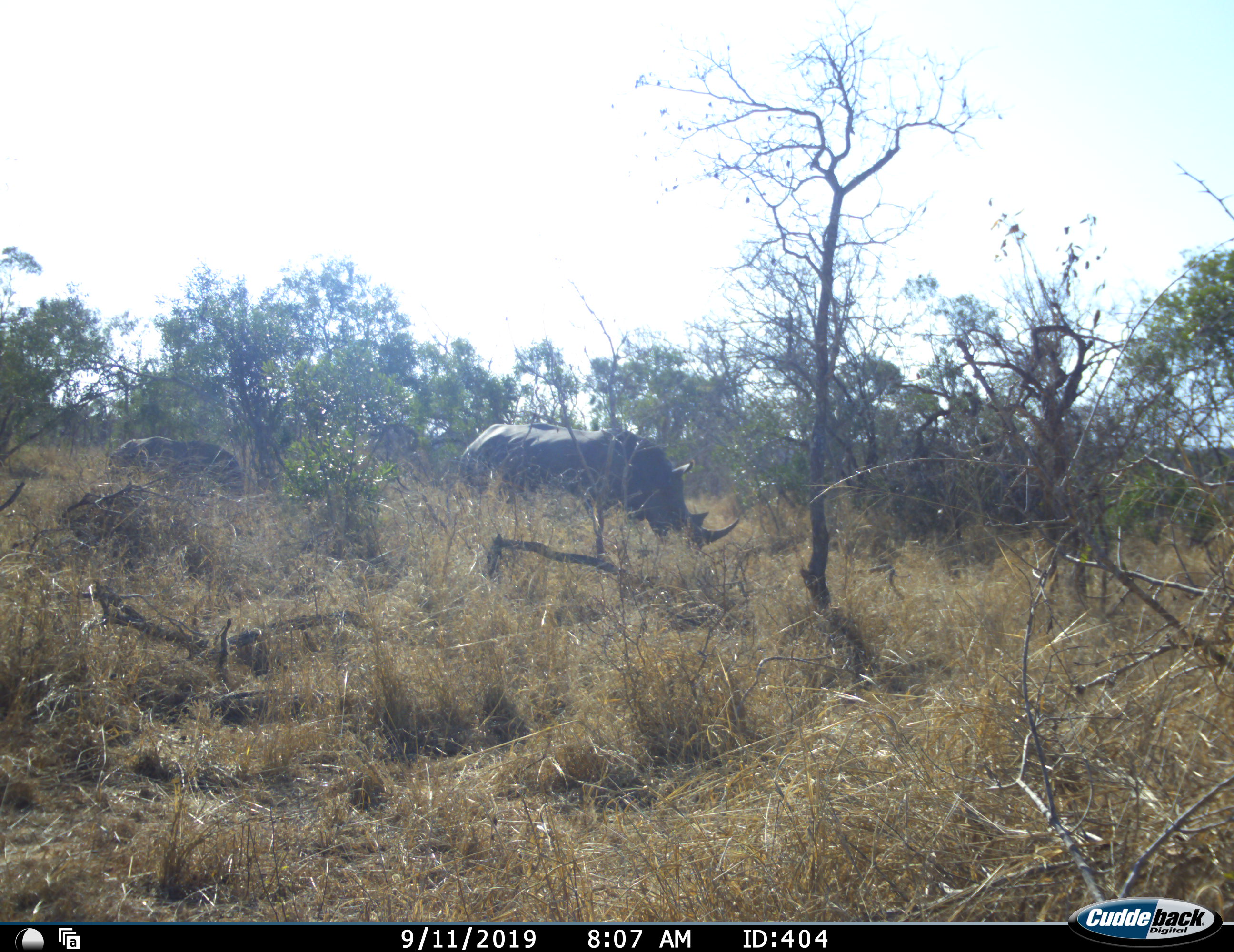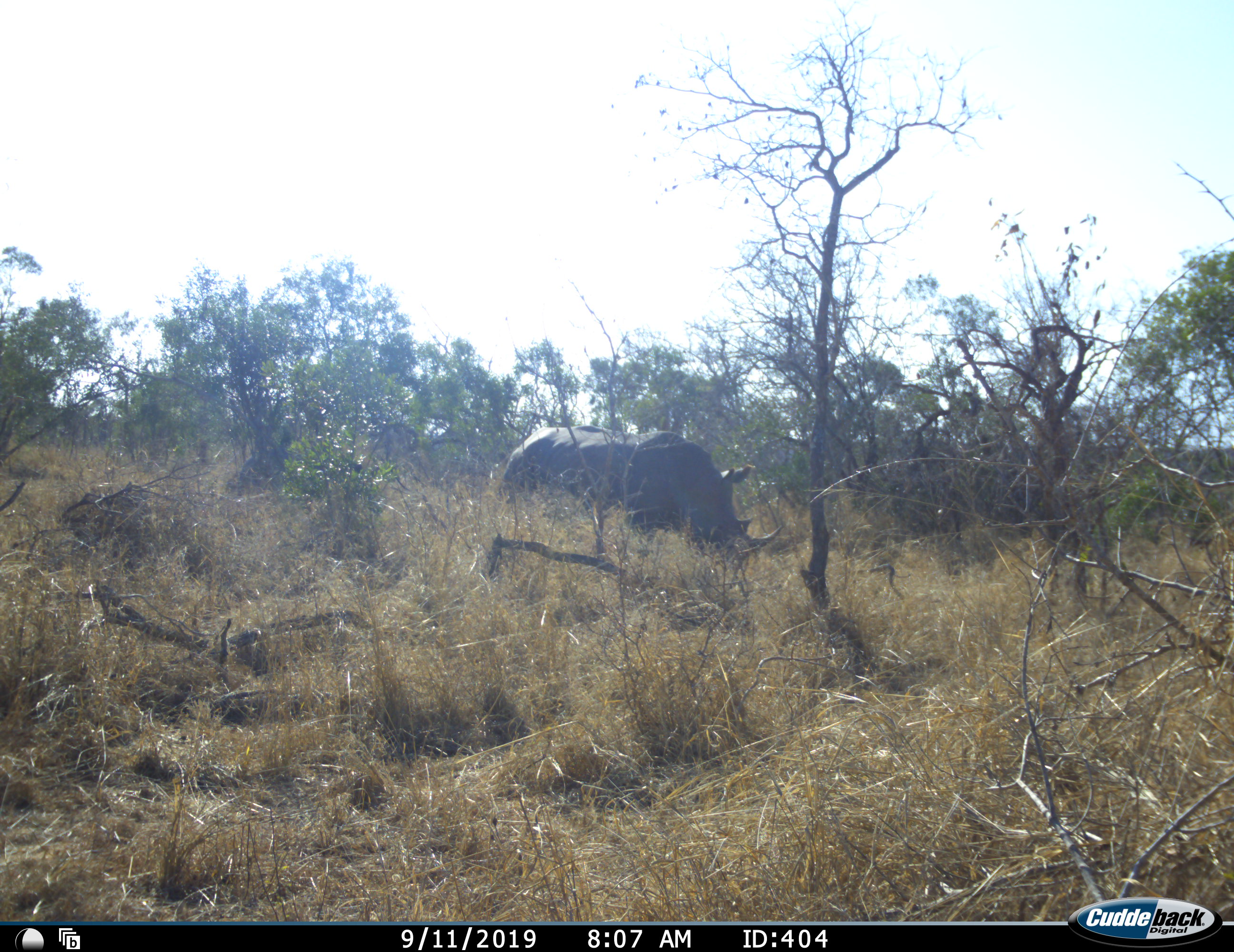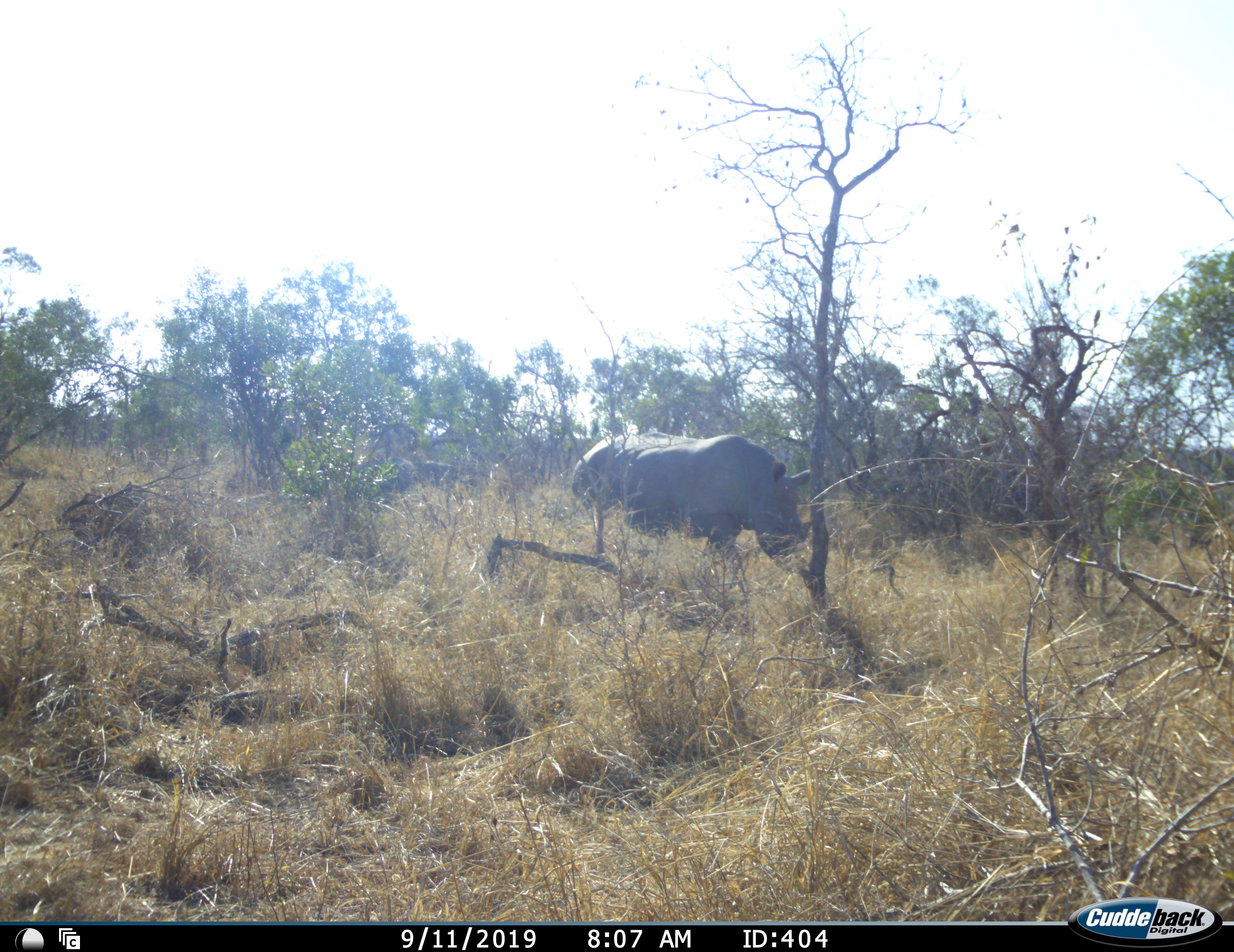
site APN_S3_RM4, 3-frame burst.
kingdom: Animalia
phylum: Chordata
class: Mammalia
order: Perissodactyla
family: Rhinocerotidae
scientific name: Rhinocerotidae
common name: unknown rhinoceros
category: rhinocerosunknown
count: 2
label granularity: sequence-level